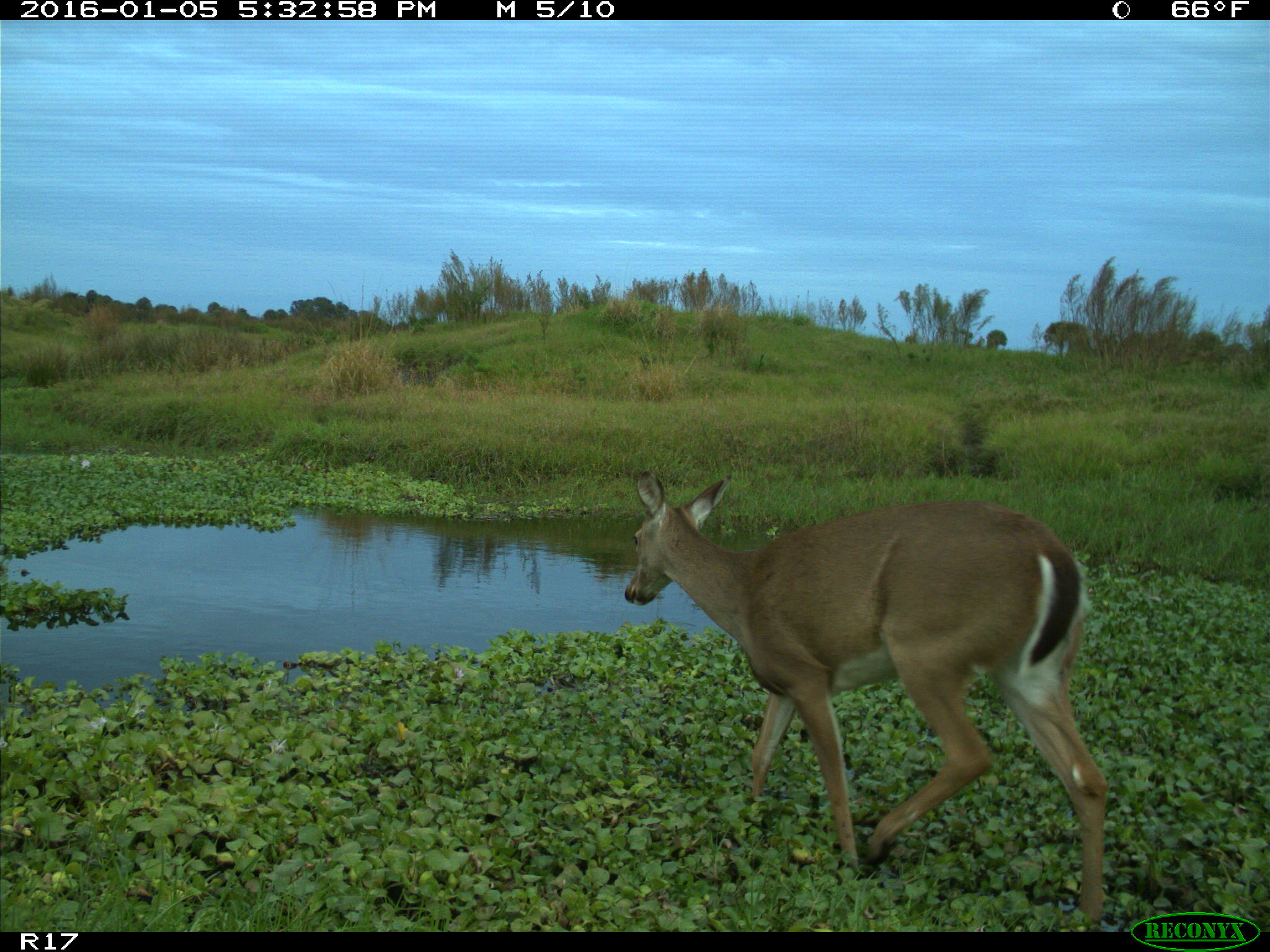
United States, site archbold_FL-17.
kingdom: Animalia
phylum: Chordata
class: Mammalia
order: Artiodactyla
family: Cervidae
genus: Odocoileus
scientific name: Odocoileus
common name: deer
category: unidentified deer